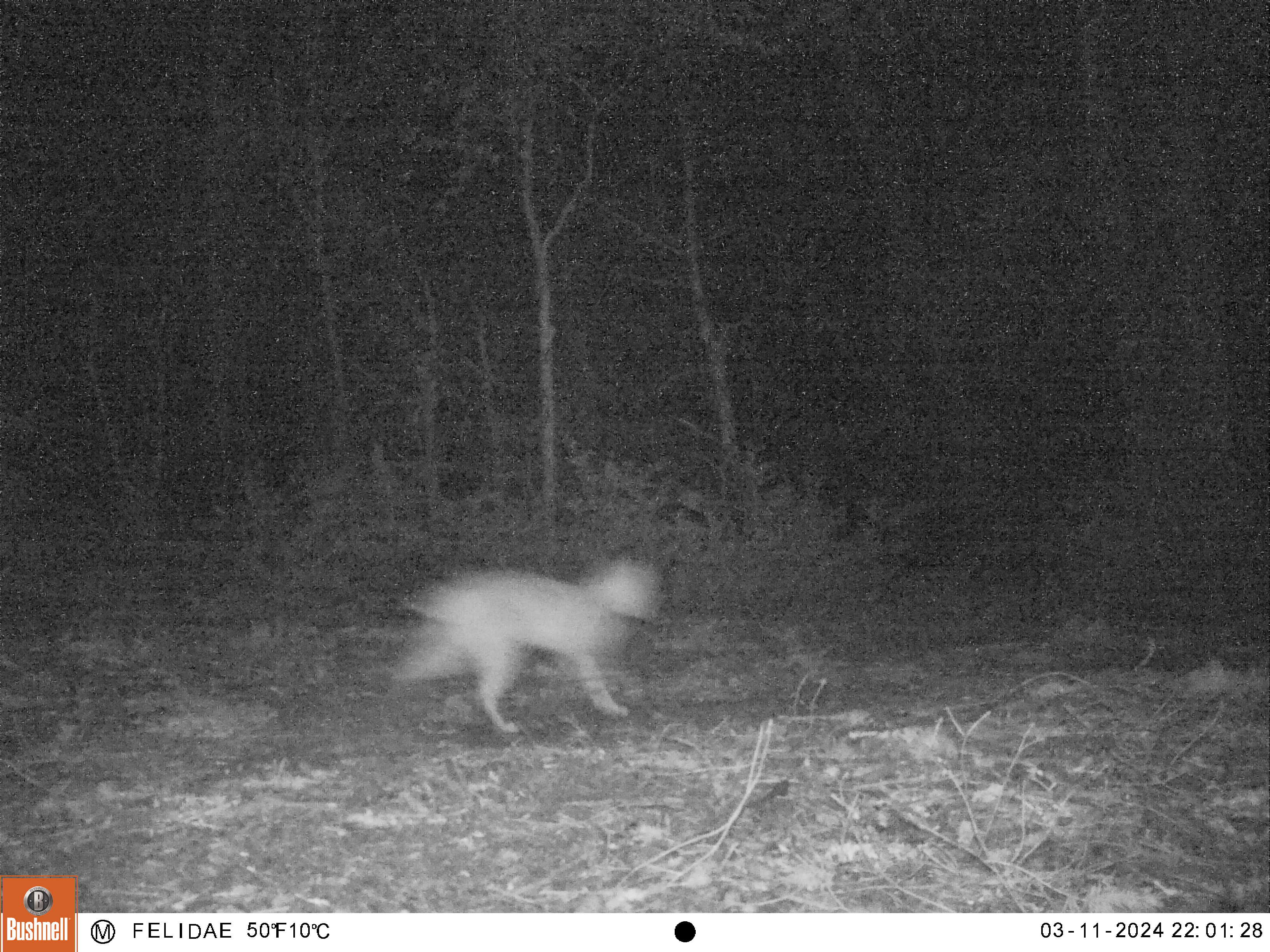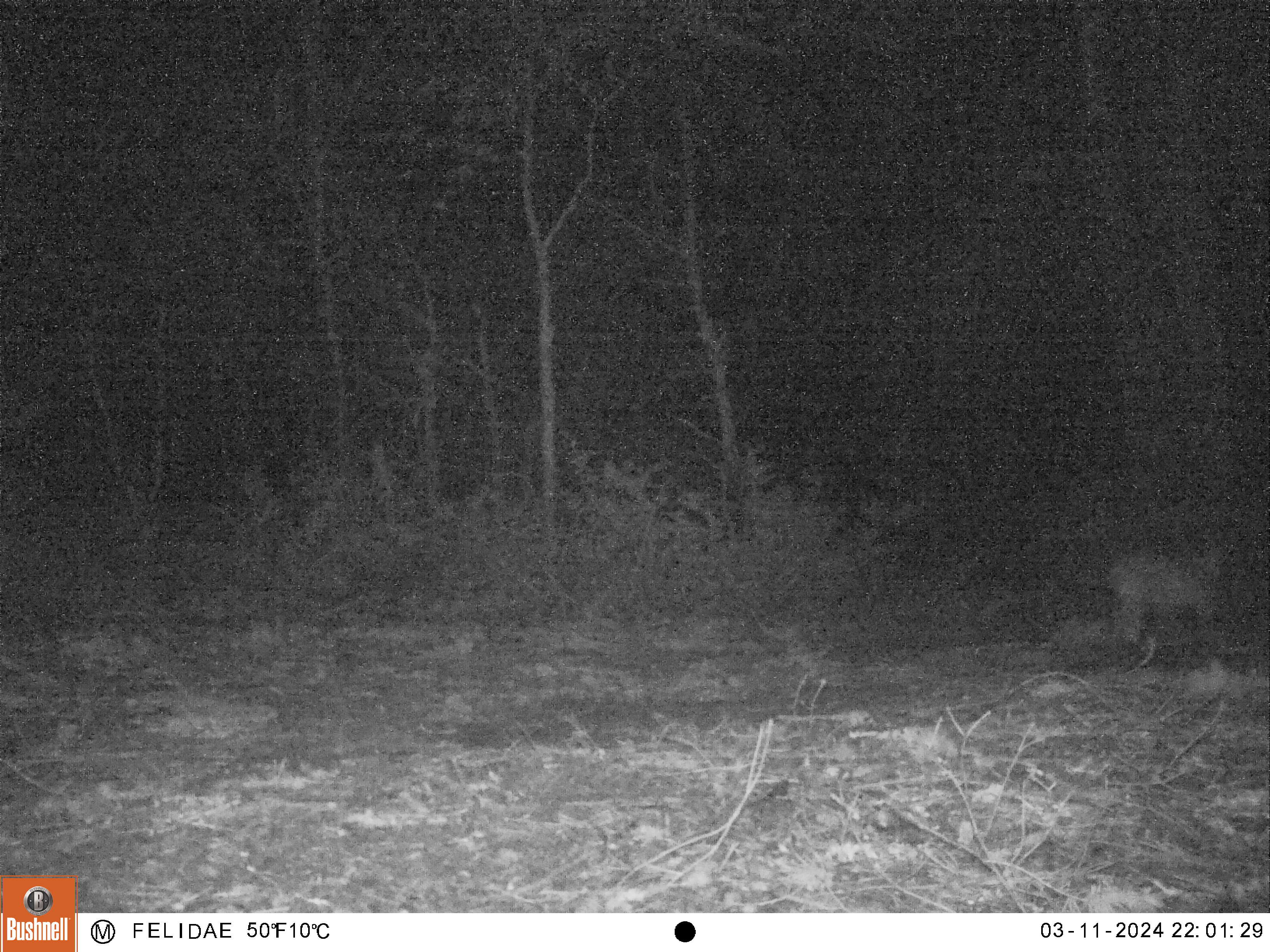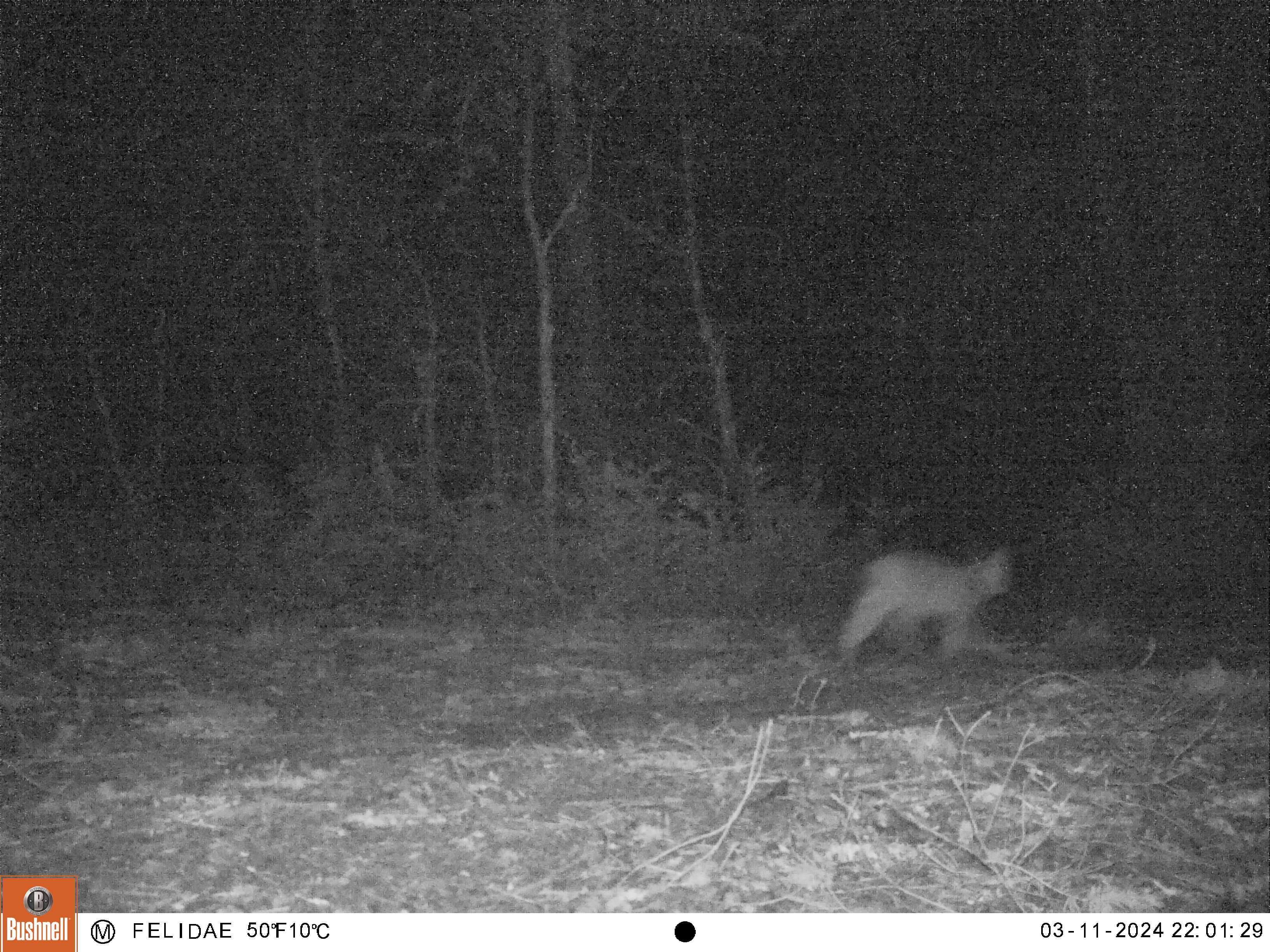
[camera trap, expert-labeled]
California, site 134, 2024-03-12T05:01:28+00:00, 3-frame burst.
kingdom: Animalia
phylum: Chordata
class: Mammalia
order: Carnivora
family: Felidae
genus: Lynx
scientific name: Lynx rufus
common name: bobcat